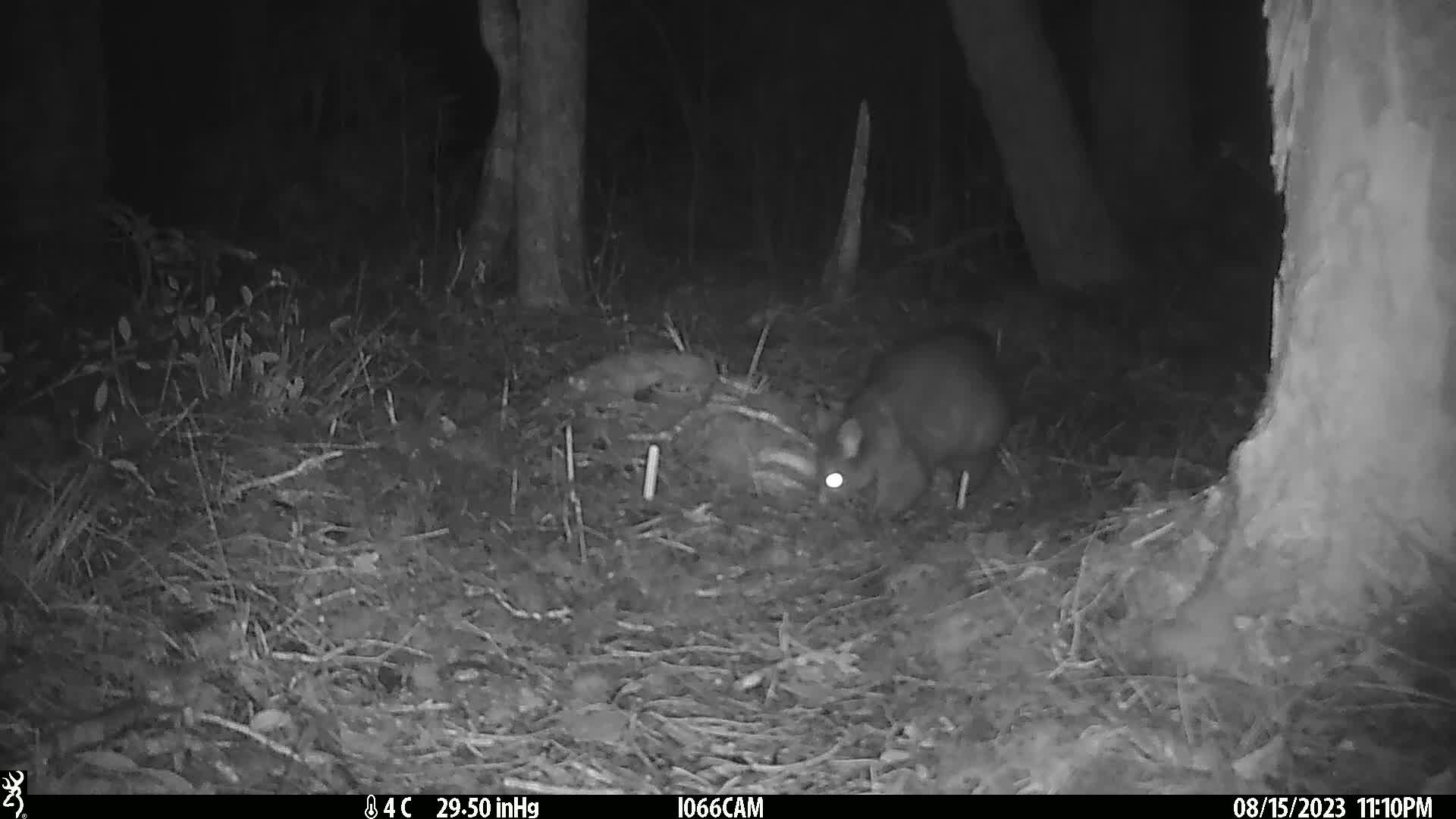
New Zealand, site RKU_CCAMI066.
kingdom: Animalia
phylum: Chordata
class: Mammalia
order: Diprotodontia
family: Phalangeridae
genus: Trichosurus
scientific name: Trichosurus vulpecula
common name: common brushtail possum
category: possum